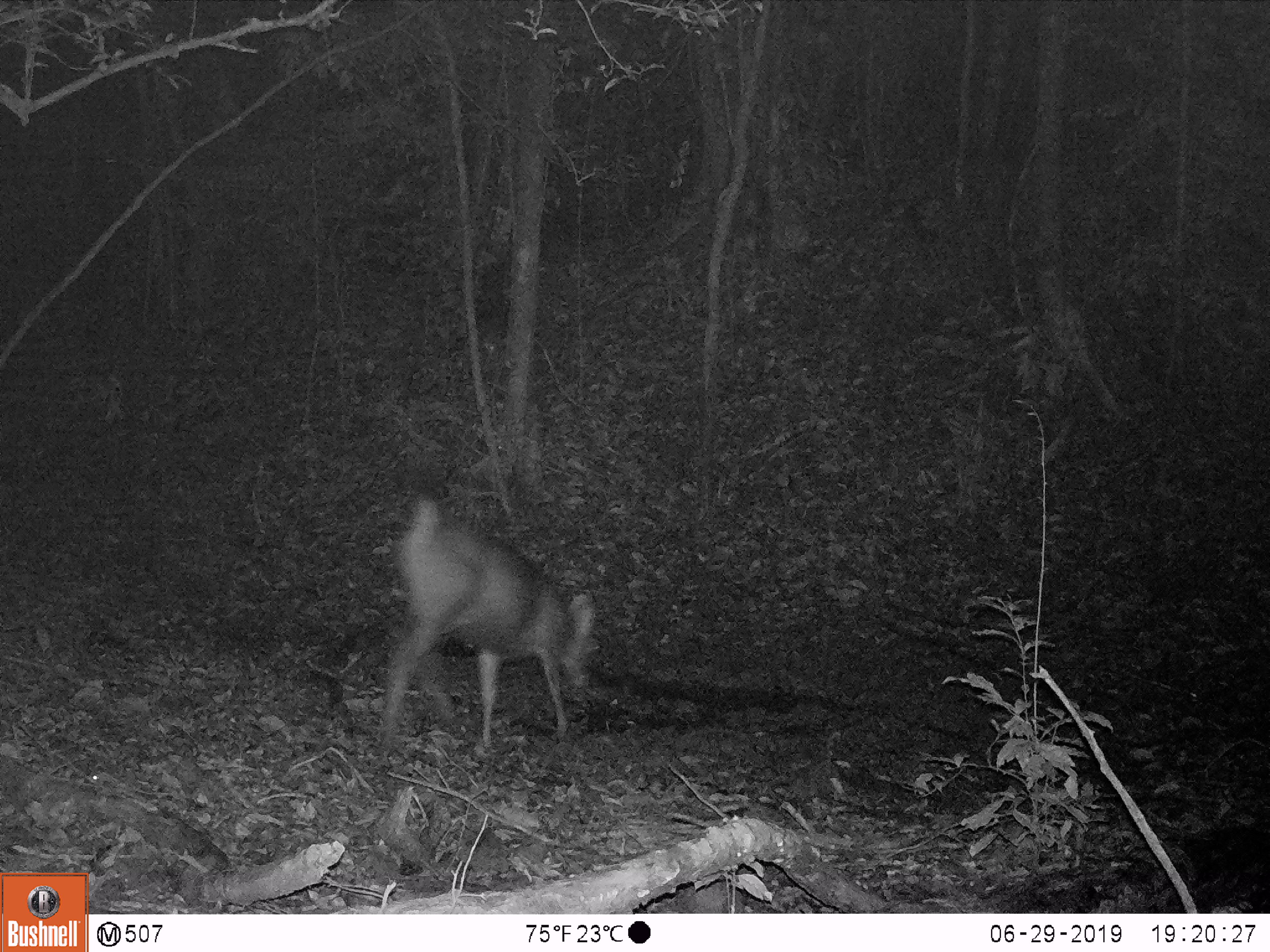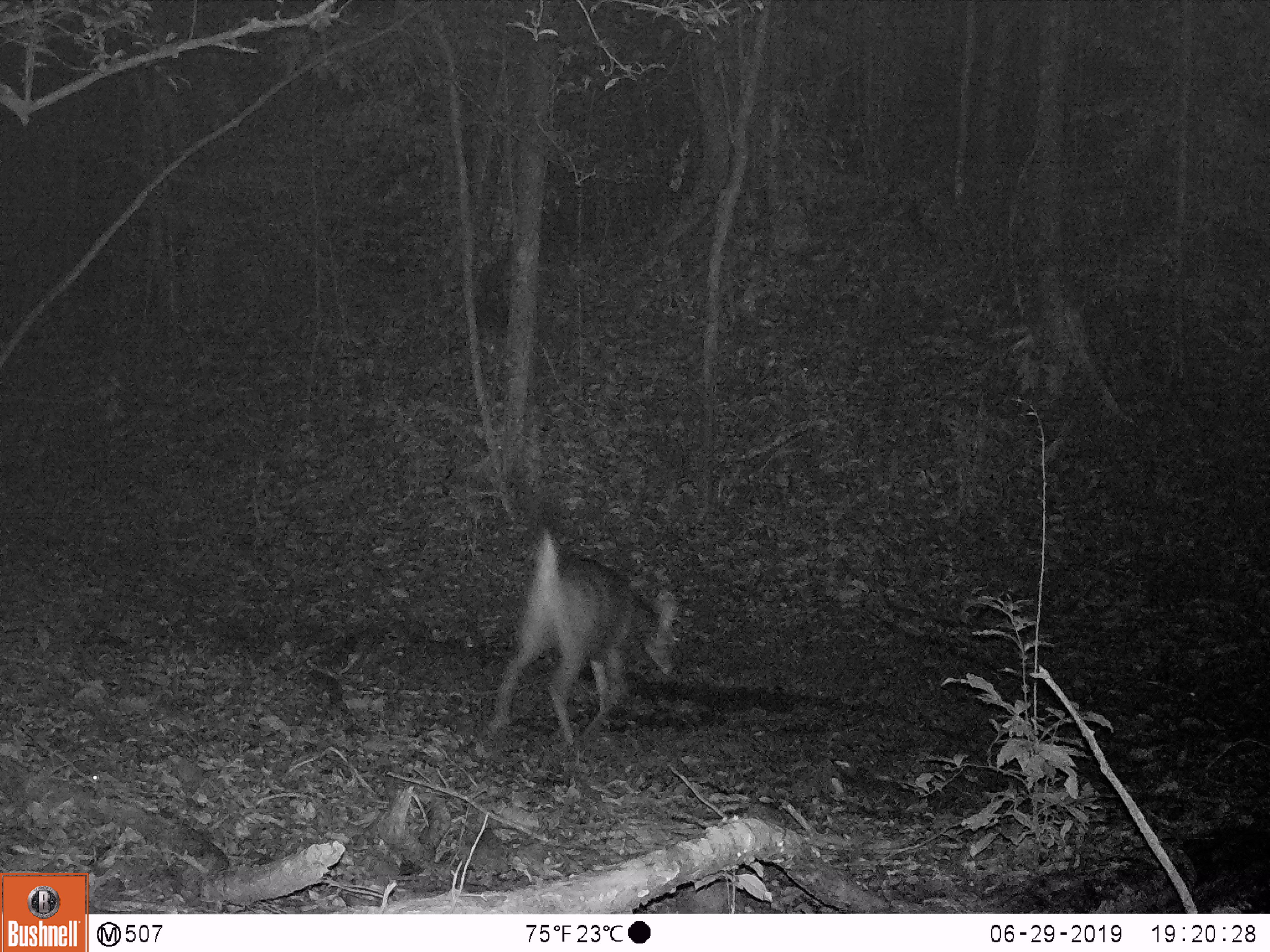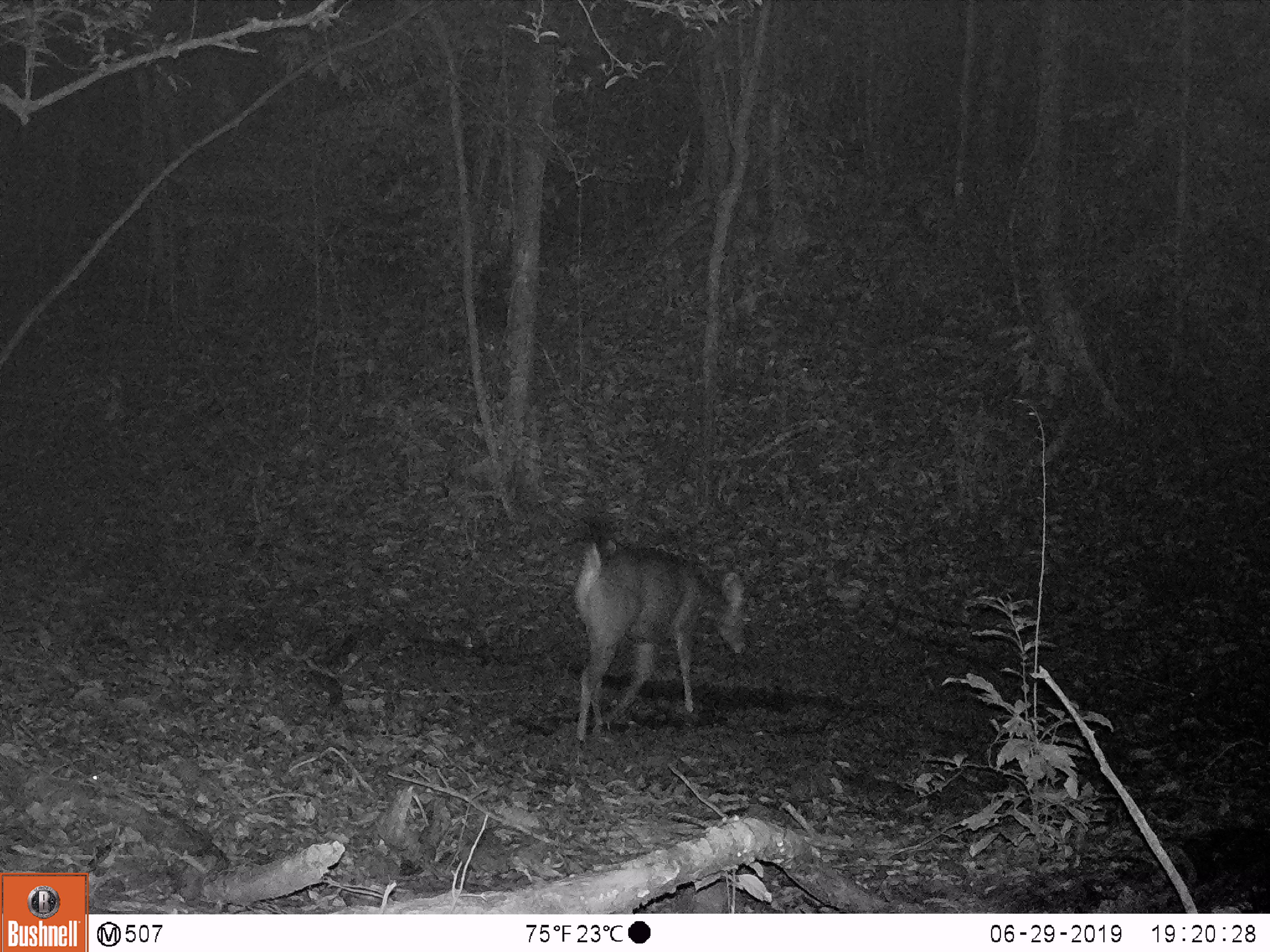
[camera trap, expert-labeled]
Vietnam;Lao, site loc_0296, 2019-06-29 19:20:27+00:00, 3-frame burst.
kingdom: Animalia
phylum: Chordata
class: Mammalia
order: Artiodactyla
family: Cervidae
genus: Rusa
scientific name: Rusa unicolor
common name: sambar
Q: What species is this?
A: Sambar (Rusa unicolor).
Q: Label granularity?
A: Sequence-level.